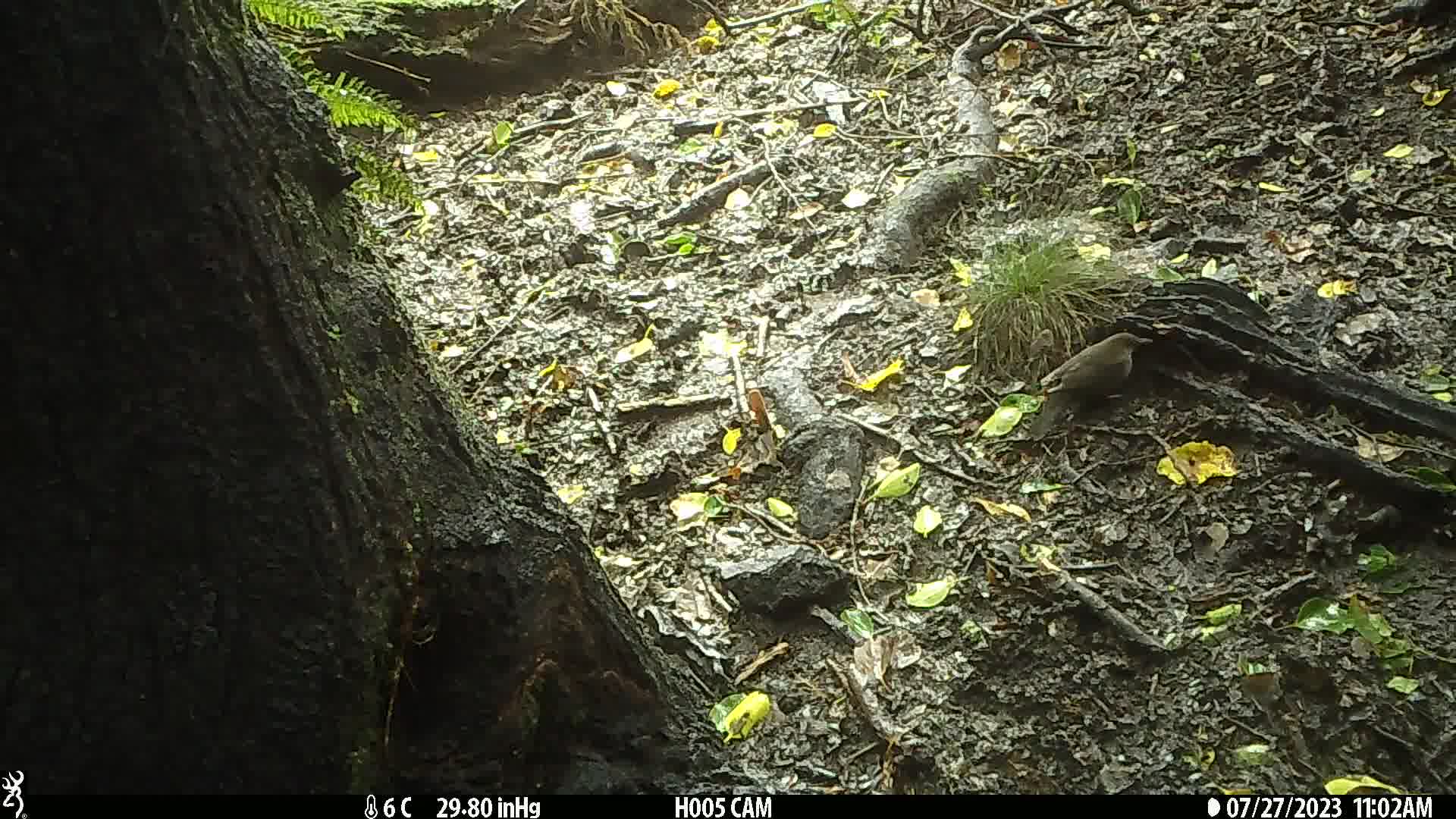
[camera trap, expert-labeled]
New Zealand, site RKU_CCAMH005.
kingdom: Animalia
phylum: Chordata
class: Aves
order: Passeriformes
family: Turdidae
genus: Turdus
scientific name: Turdus merula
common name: eurasian blackbird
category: blackbird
Blackbird (eurasian blackbird) (Turdus merula).